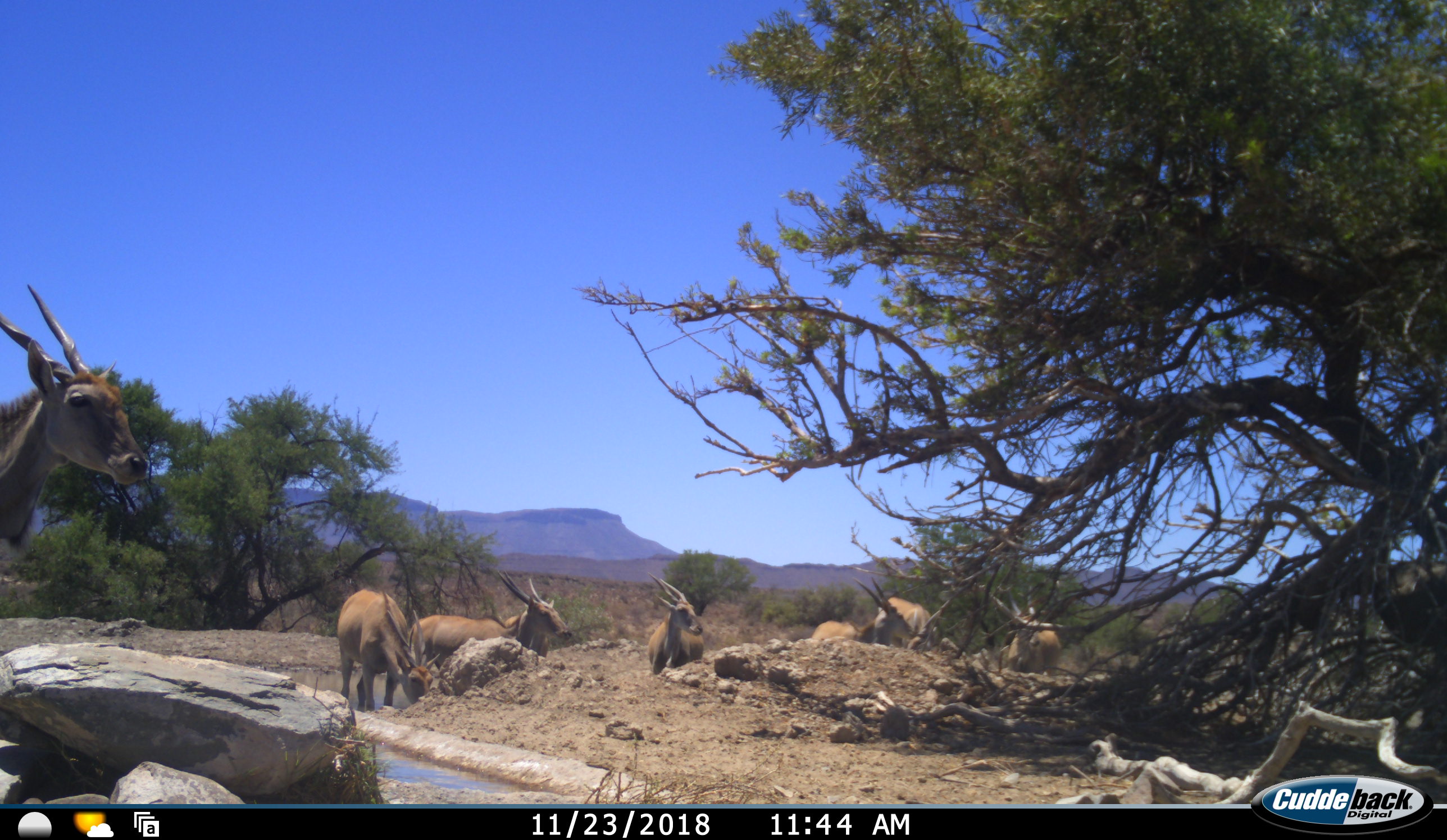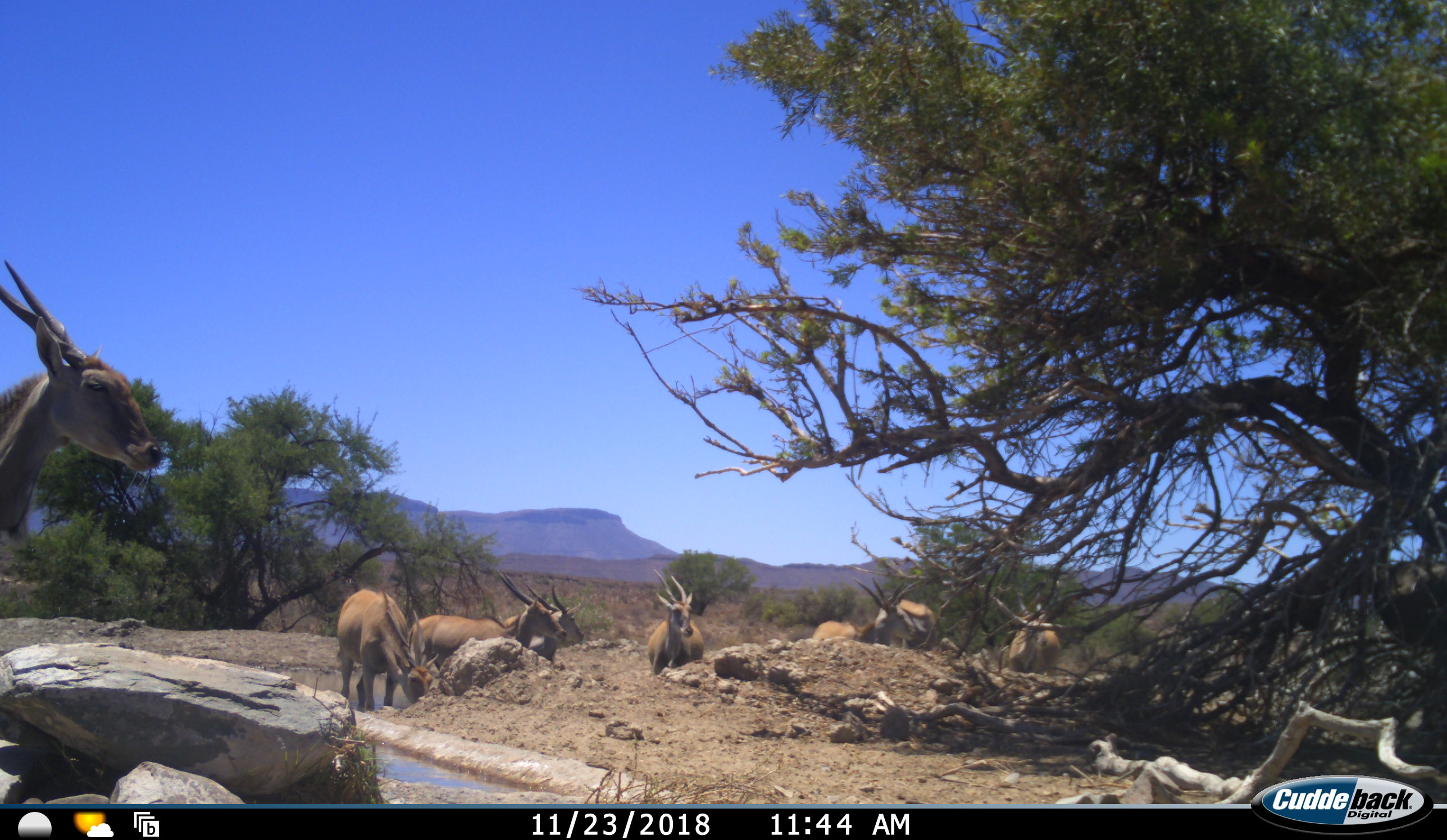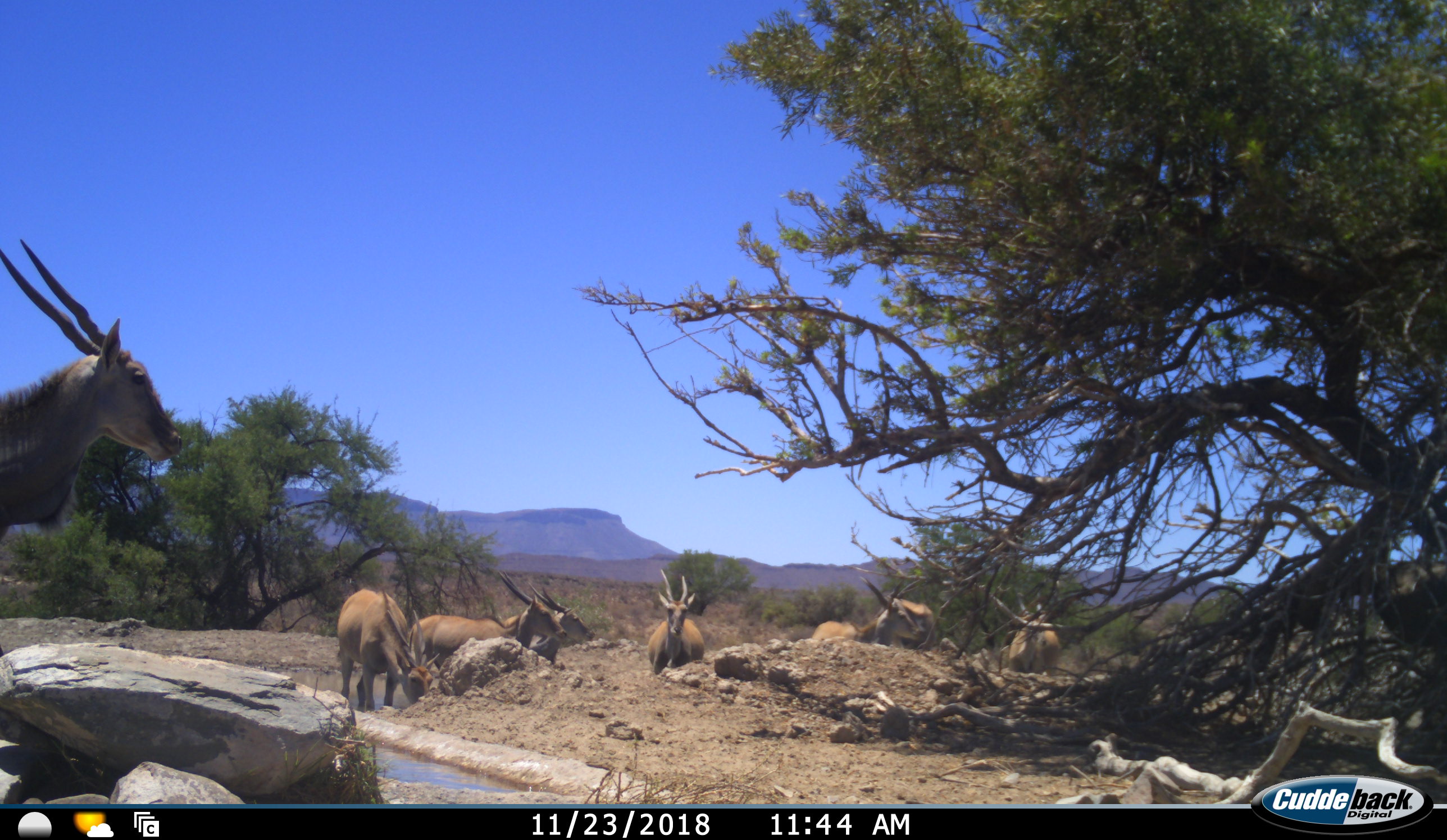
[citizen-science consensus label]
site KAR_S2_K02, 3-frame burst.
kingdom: Animalia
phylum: Chordata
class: Mammalia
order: Artiodactyla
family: Bovidae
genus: Tragelaphus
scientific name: Tragelaphus oryx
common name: eland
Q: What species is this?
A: Eland (Tragelaphus oryx).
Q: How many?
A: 8.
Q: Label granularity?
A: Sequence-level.